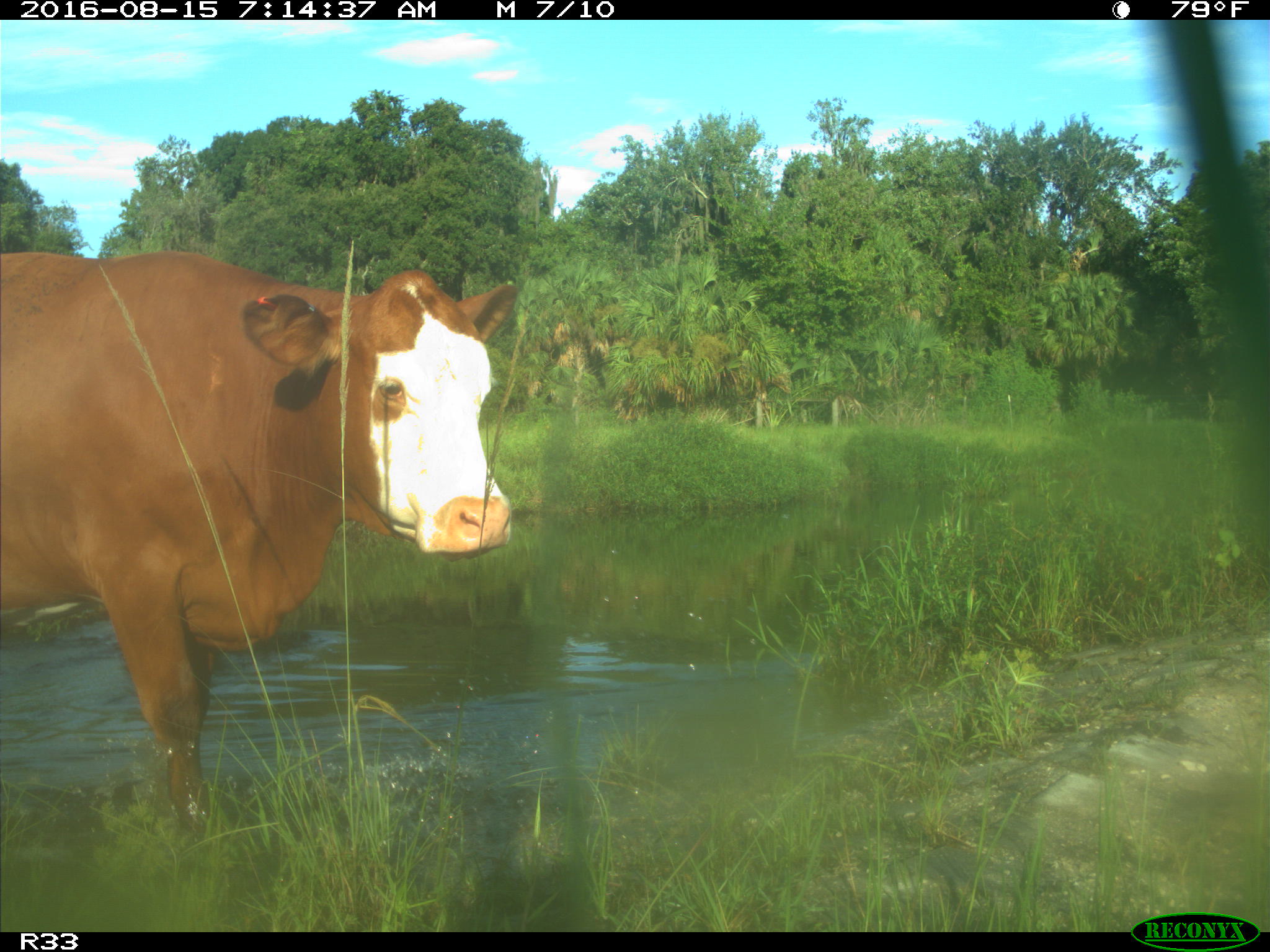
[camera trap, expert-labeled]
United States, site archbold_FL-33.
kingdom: Animalia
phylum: Chordata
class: Mammalia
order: Artiodactyla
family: Bovidae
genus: Bos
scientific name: Bos taurus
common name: domestic cow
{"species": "Bos taurus (domestic cow)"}